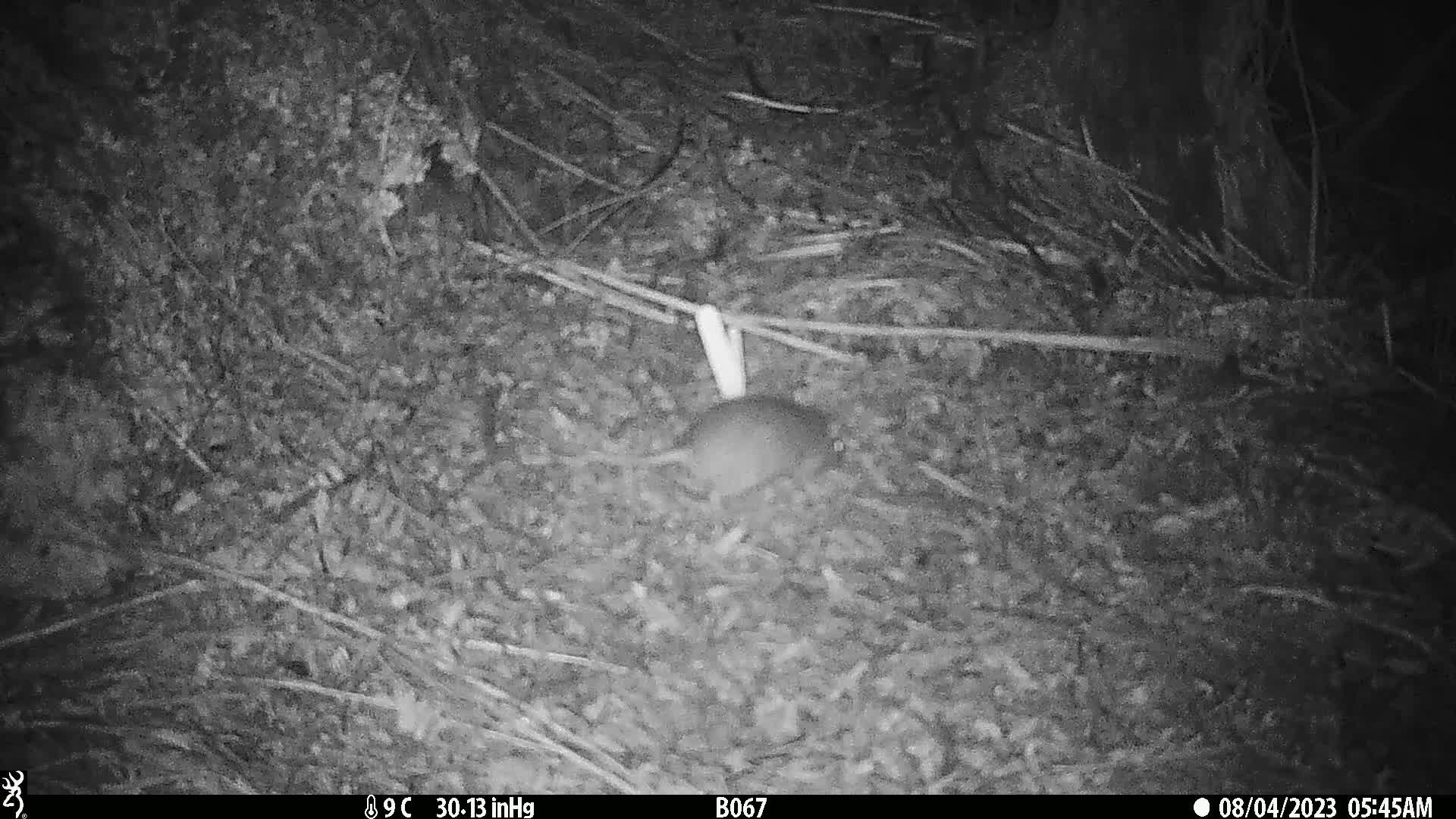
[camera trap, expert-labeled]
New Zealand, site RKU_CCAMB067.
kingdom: Animalia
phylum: Chordata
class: Mammalia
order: Rodentia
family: Muridae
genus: Rattus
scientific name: Rattus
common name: rat